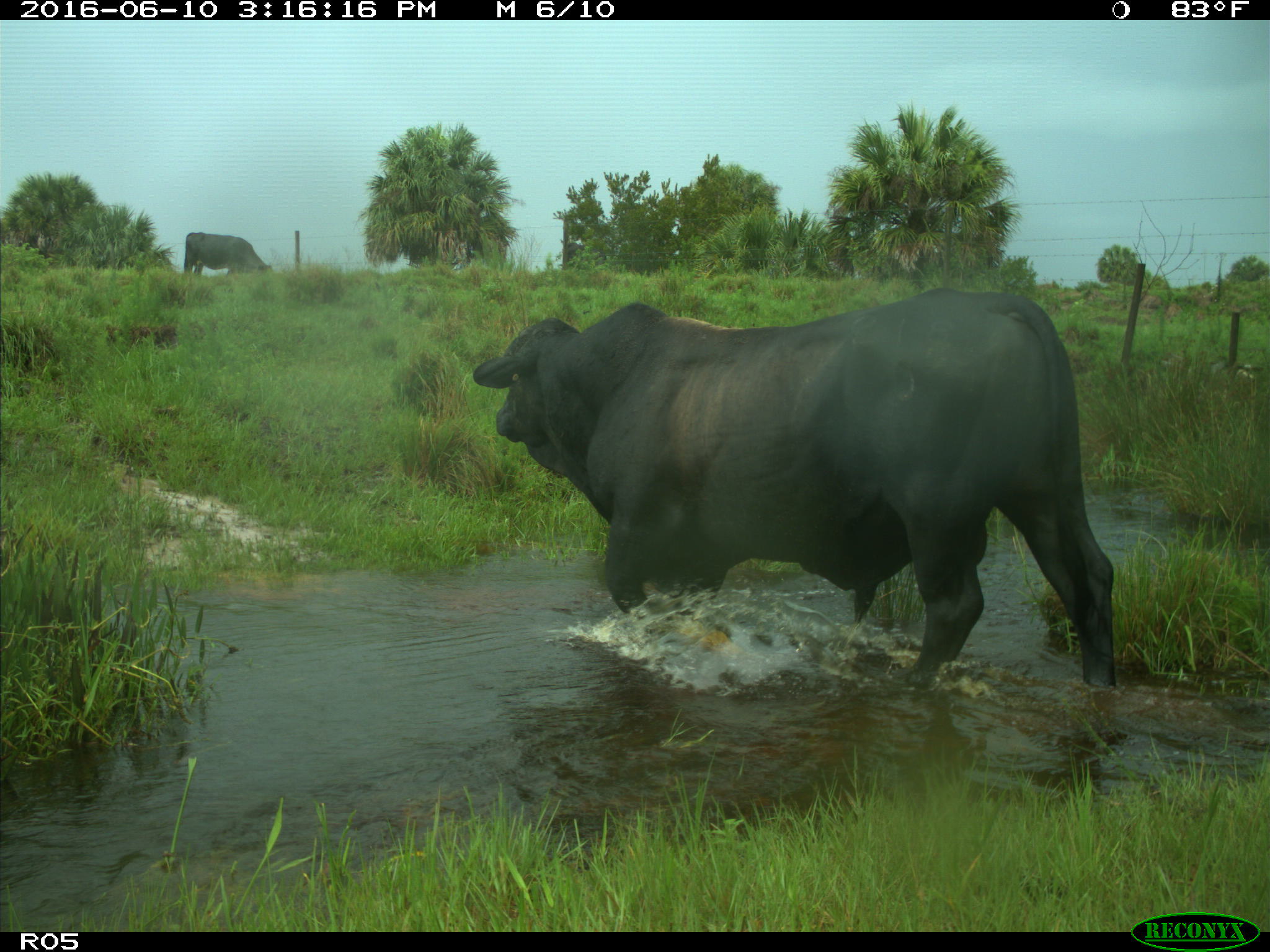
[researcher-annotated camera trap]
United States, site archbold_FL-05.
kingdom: Animalia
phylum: Chordata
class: Mammalia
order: Artiodactyla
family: Bovidae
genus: Bos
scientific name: Bos taurus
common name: domestic cow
Bos taurus (domestic cow).